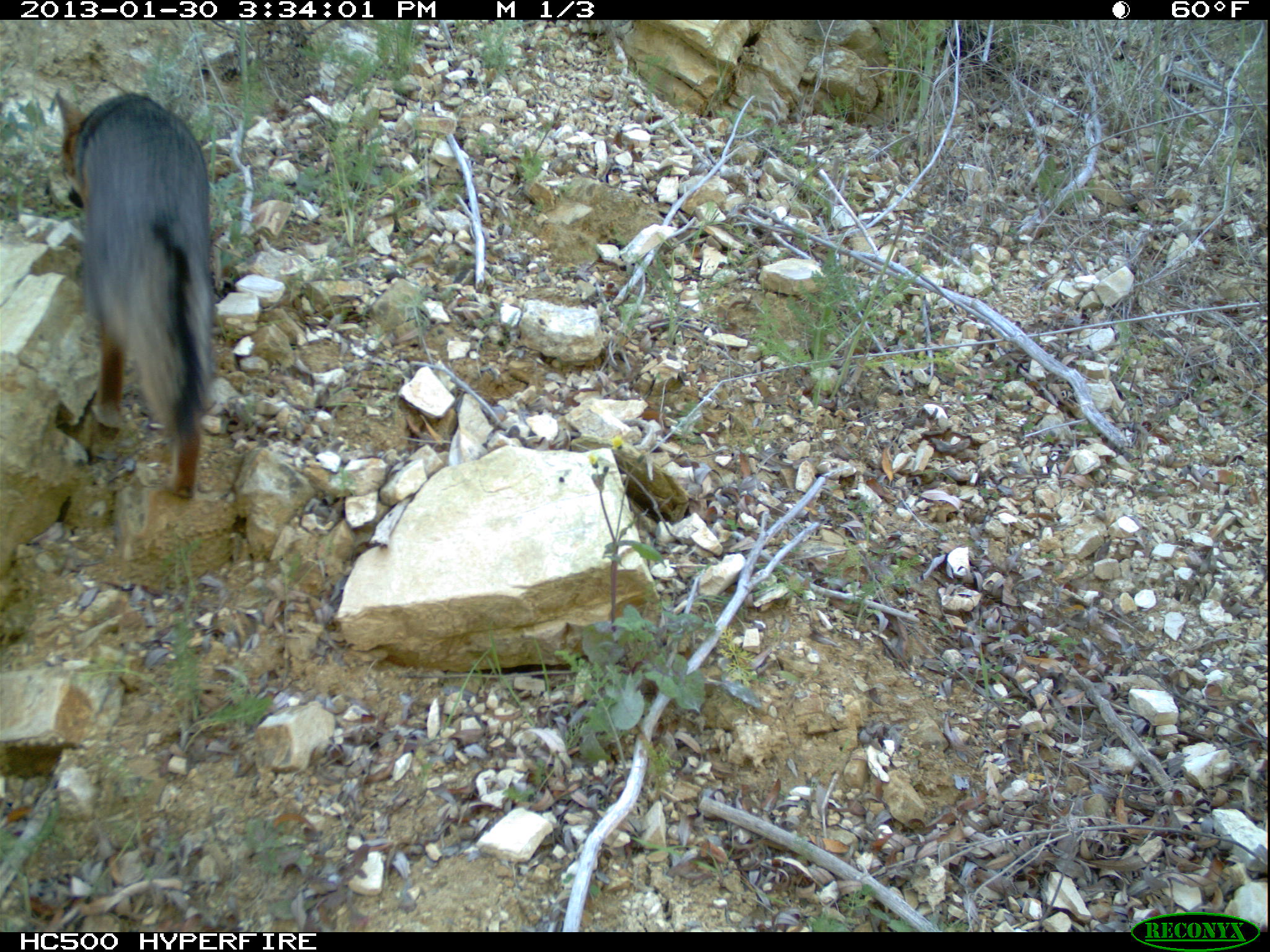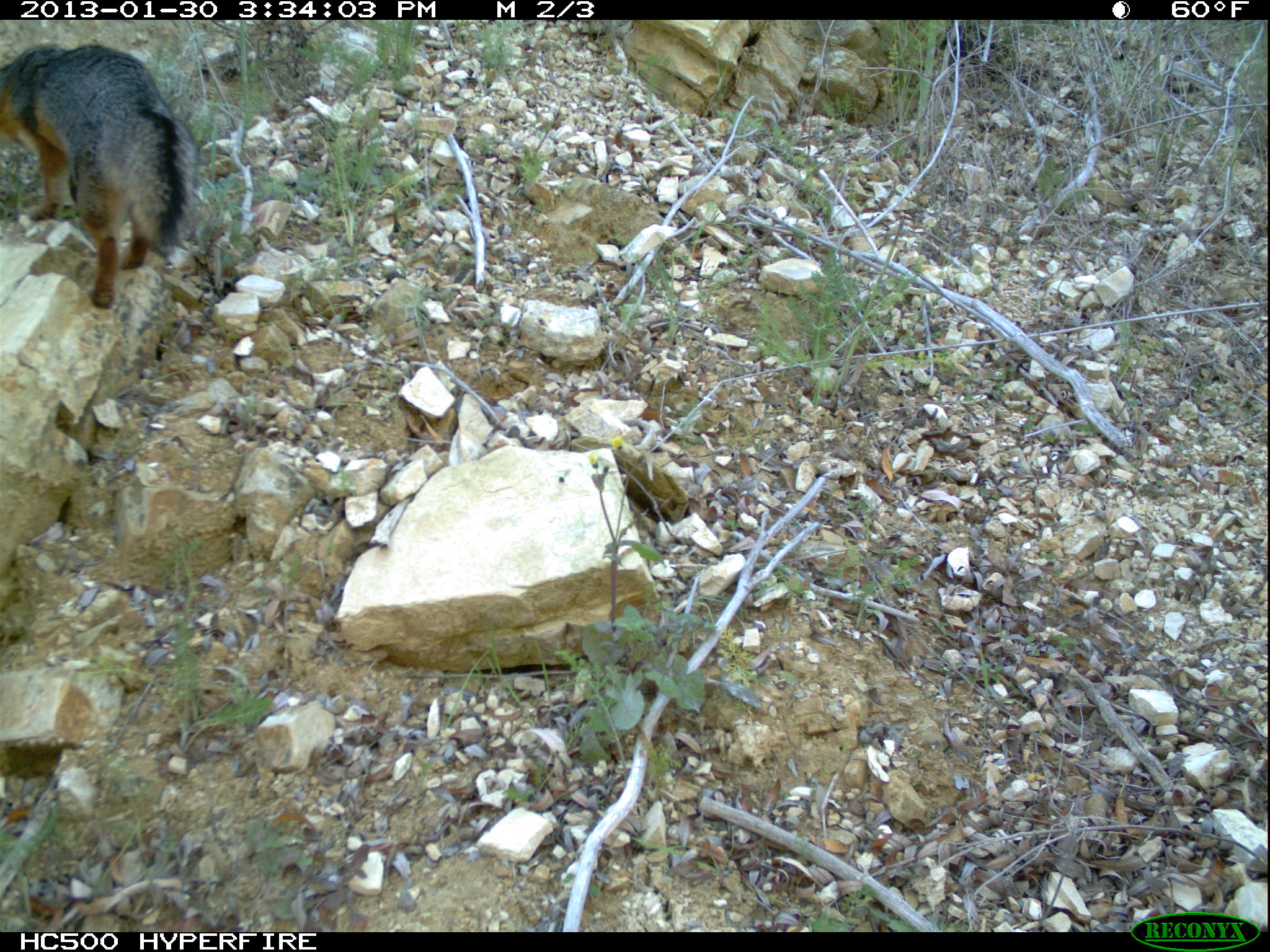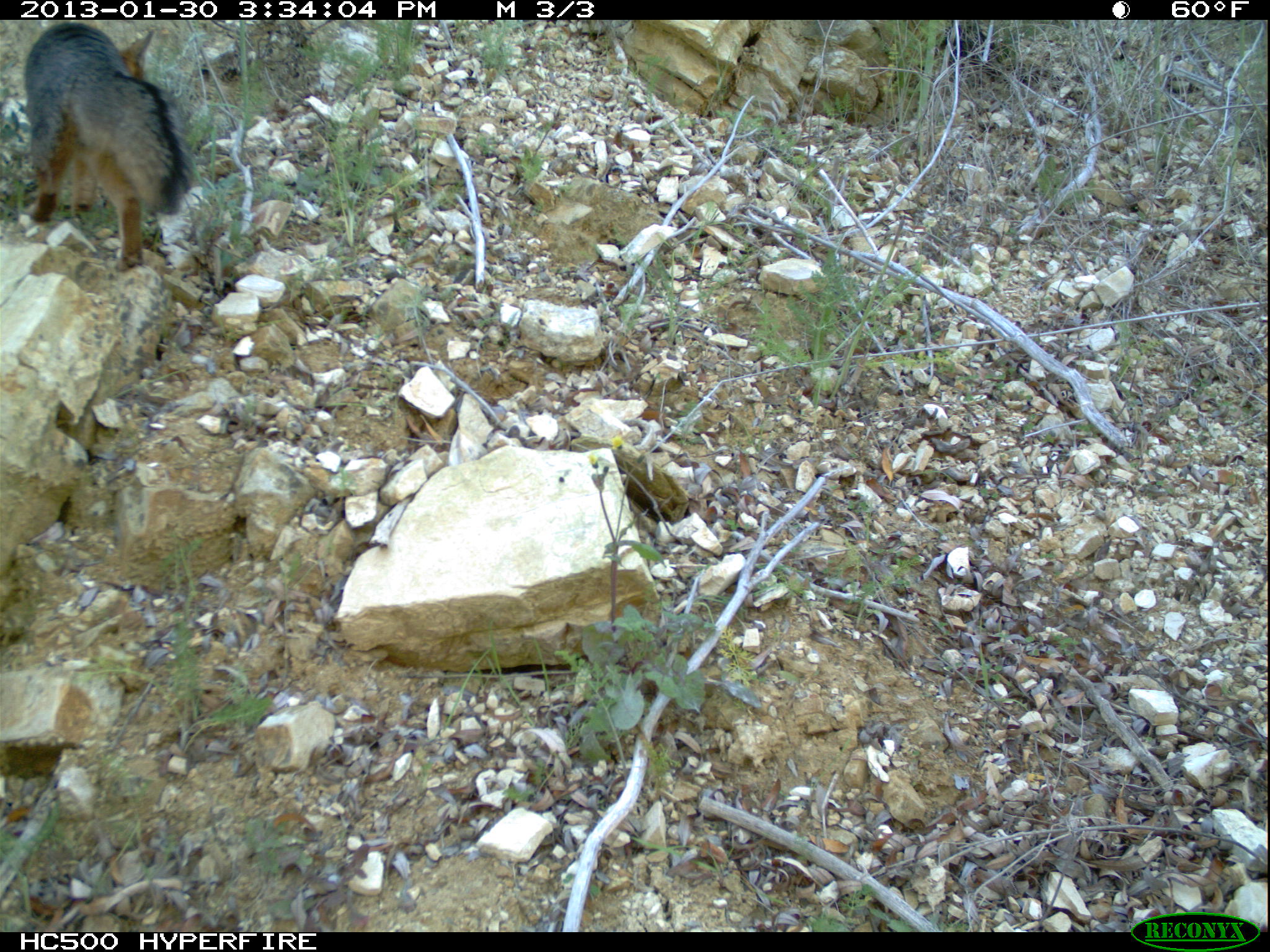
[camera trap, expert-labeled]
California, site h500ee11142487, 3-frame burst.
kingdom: Animalia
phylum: Chordata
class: Mammalia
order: Carnivora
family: Canidae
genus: Urocyon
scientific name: Urocyon littoralis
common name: island fox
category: fox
Fox (island fox) (Urocyon littoralis).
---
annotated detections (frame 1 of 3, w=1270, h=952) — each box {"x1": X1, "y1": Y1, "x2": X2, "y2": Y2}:
fox: {"x1": 56, "y1": 81, "x2": 213, "y2": 500}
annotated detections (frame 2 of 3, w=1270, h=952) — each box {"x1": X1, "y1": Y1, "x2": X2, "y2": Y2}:
fox: {"x1": 0, "y1": 43, "x2": 200, "y2": 308}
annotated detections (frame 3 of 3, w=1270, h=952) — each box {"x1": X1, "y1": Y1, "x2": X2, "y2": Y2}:
fox: {"x1": 30, "y1": 21, "x2": 197, "y2": 265}